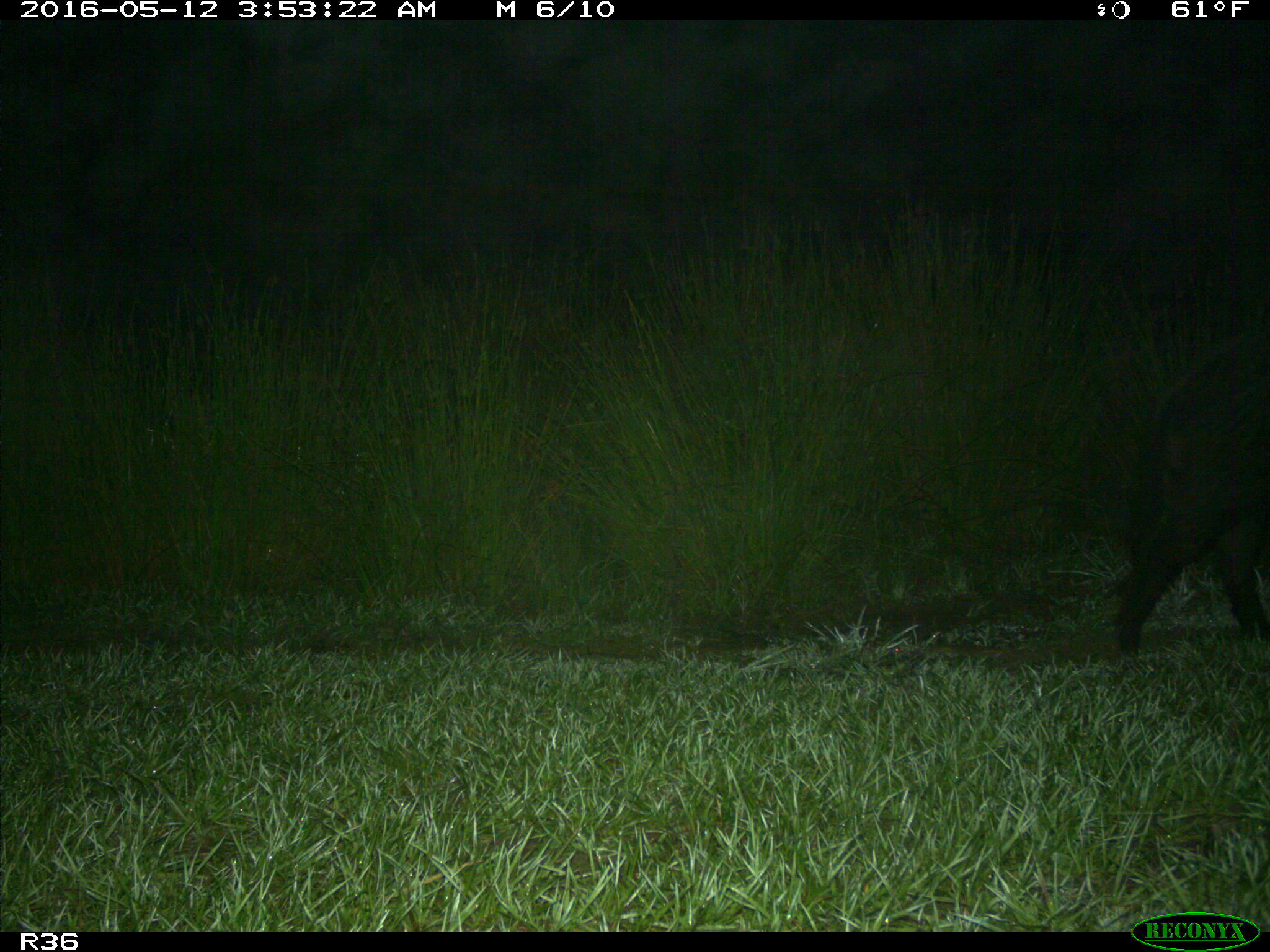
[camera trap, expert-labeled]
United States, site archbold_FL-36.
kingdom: Animalia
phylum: Chordata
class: Mammalia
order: Artiodactyla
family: Suidae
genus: Sus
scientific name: Sus scrofa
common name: wild boar